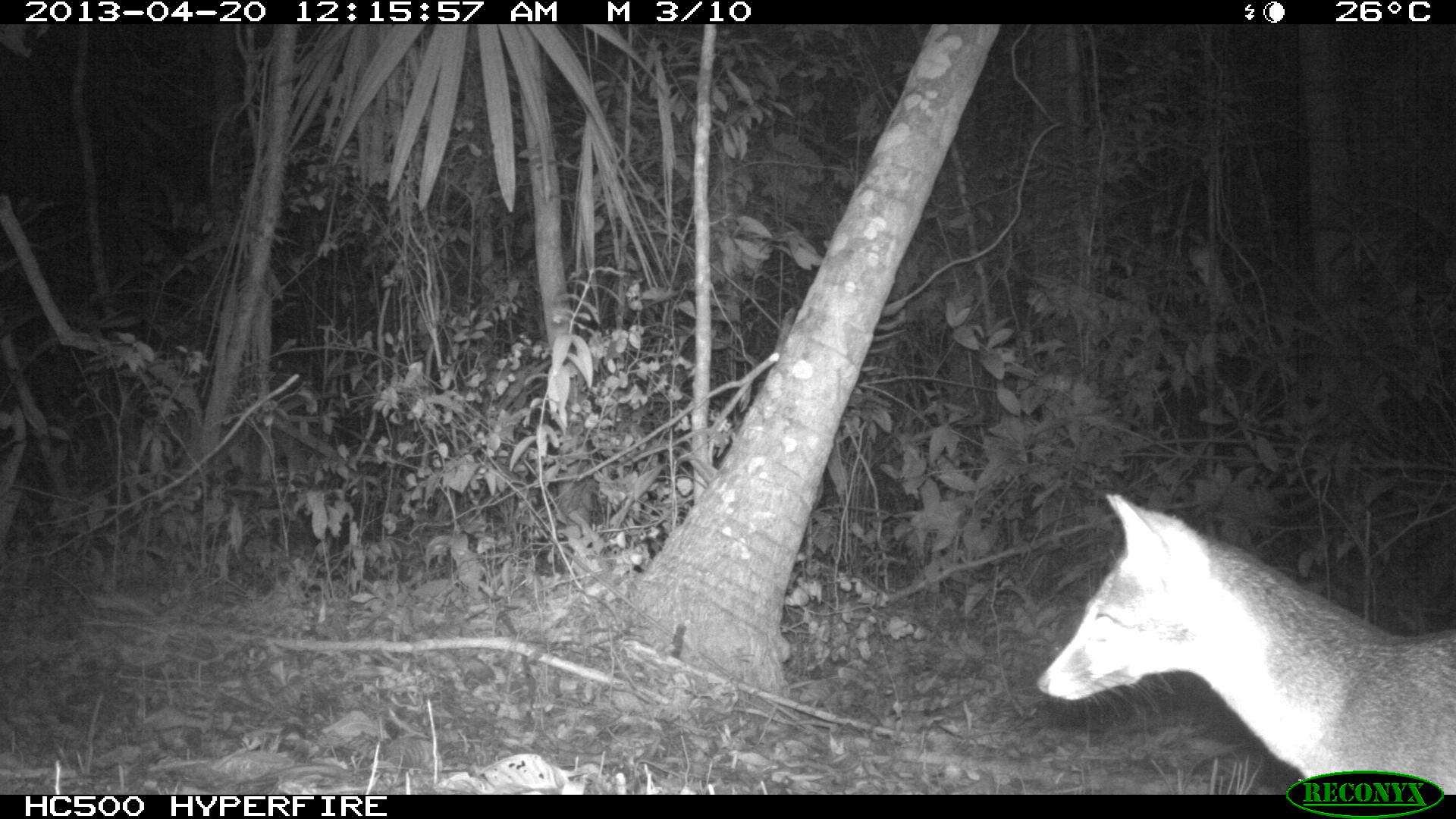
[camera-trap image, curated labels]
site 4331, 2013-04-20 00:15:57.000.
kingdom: Animalia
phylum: Chordata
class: Mammalia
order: Carnivora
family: Canidae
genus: Urocyon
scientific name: Urocyon cinereoargenteus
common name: gray fox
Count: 1.